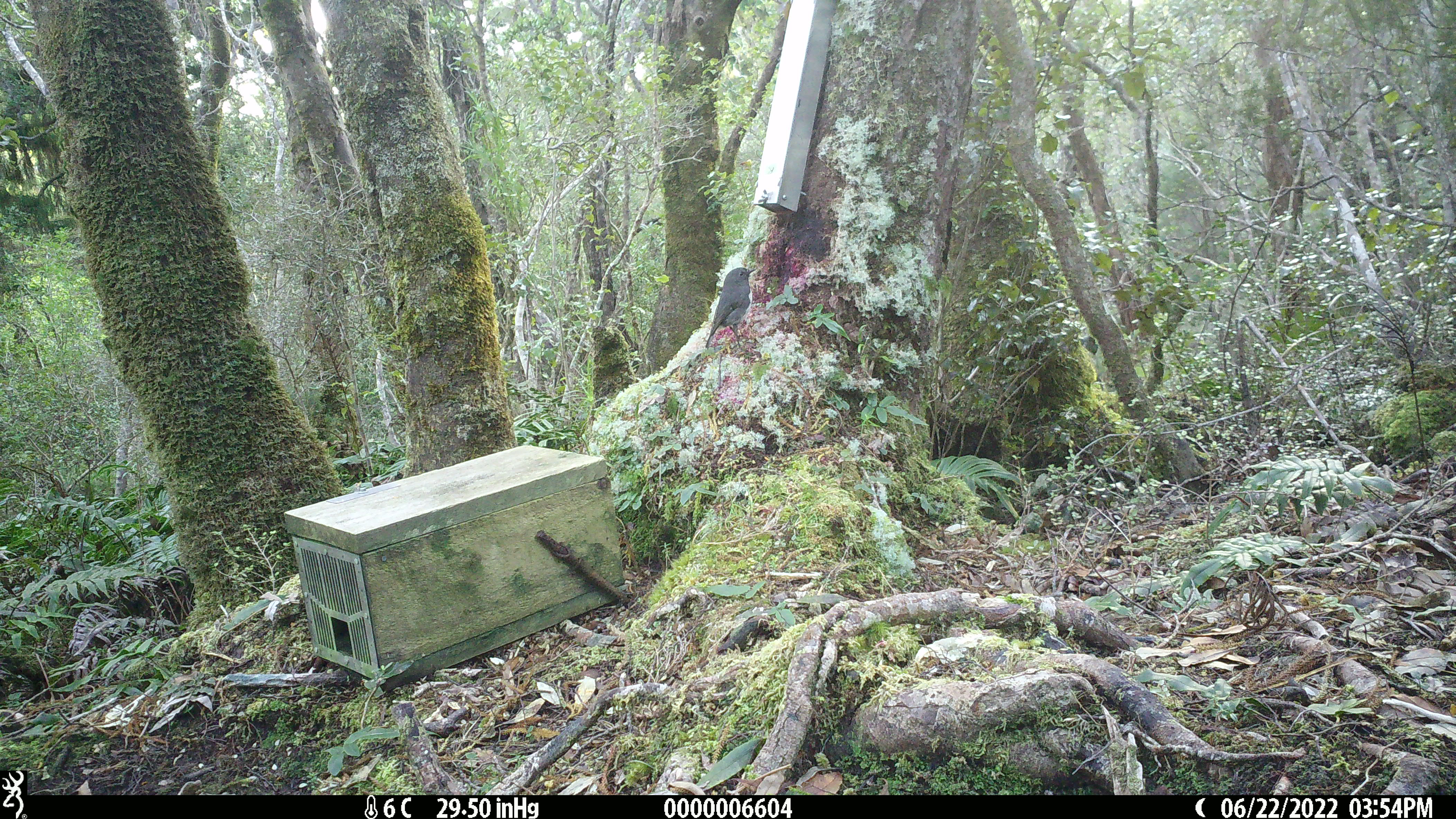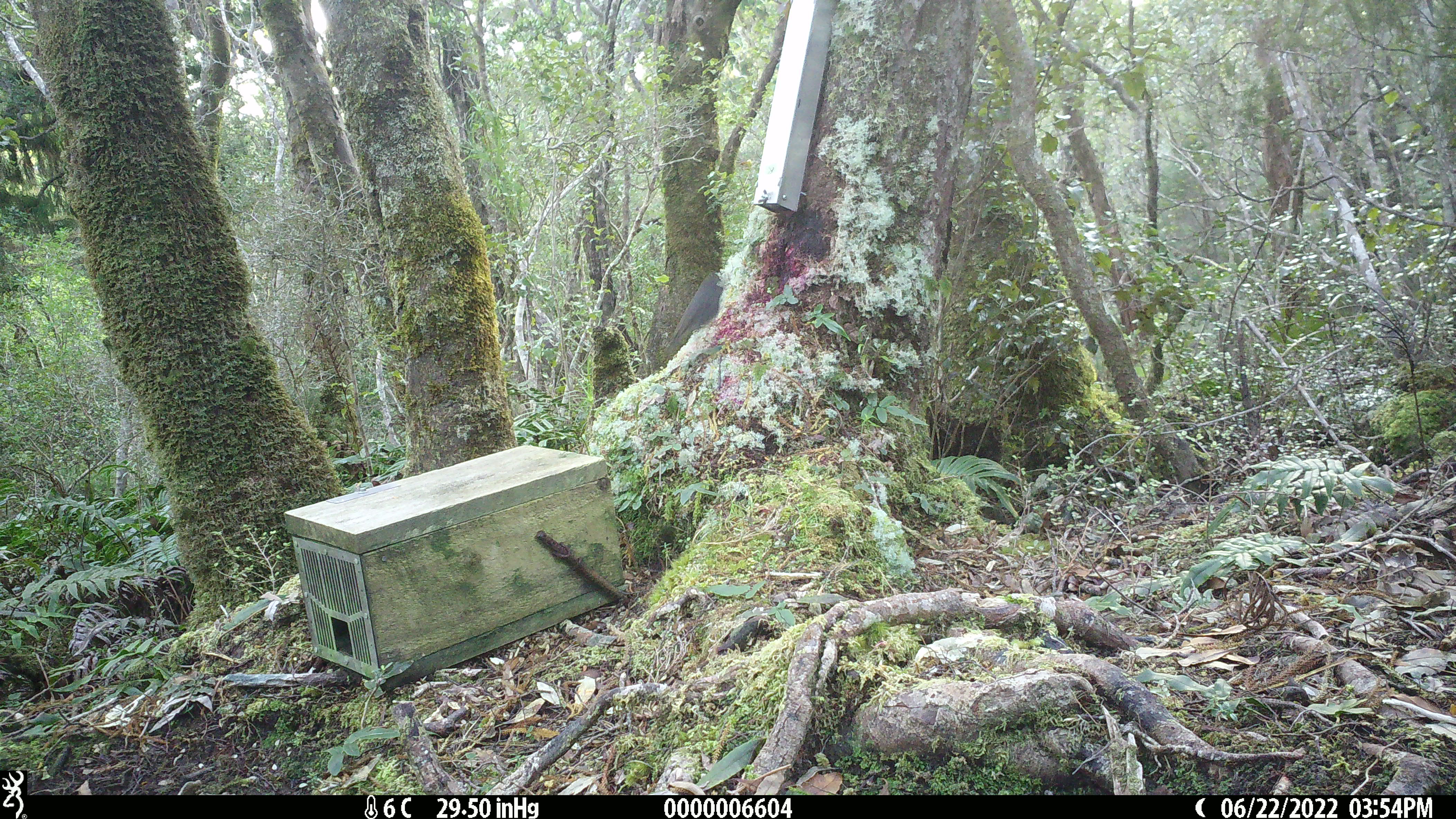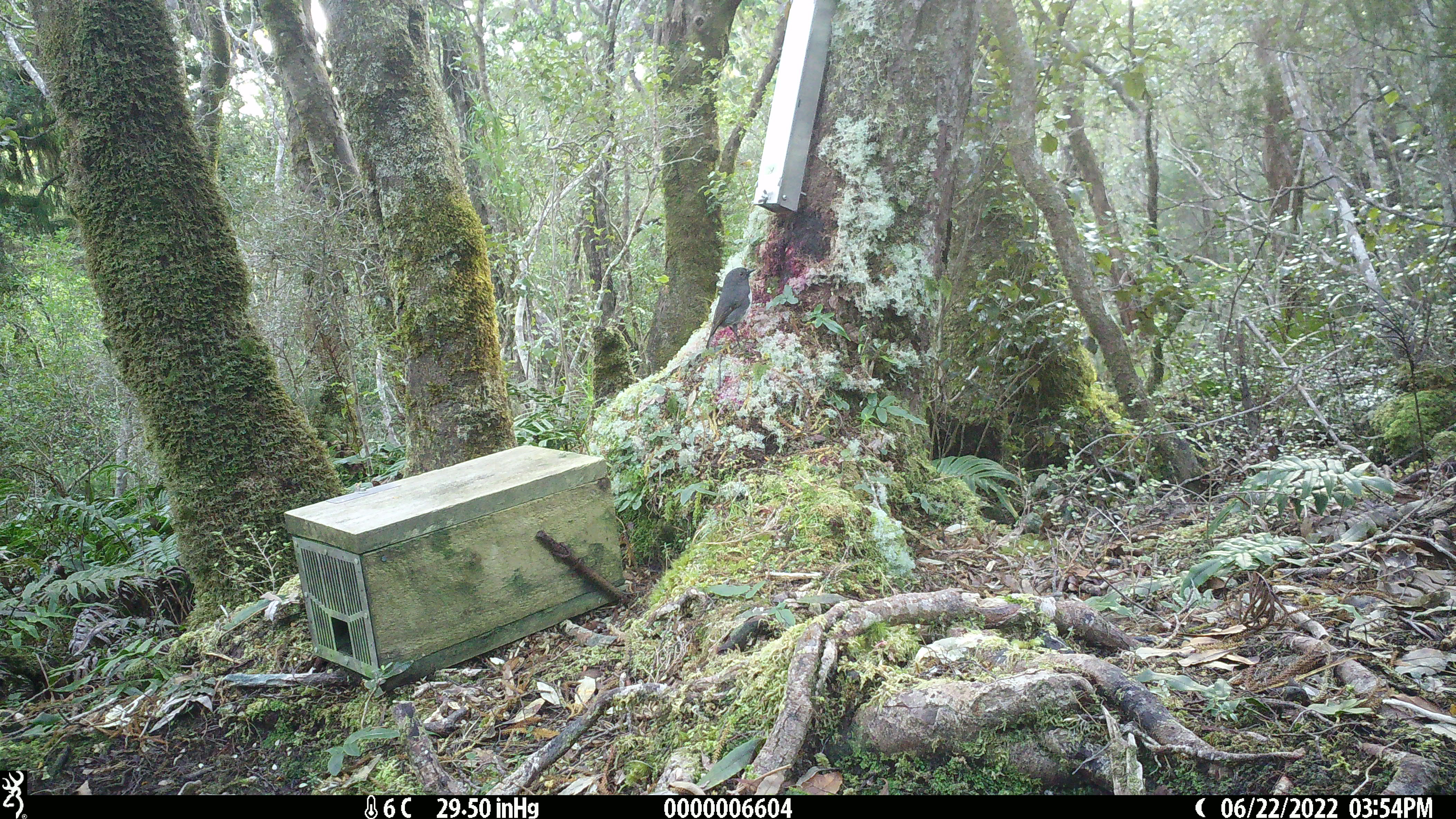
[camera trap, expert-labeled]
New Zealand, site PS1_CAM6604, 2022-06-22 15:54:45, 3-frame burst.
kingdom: Animalia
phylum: Chordata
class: Aves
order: Passeriformes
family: Petroicidae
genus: Petroica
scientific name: Petroica australis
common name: new zealand robin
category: robin